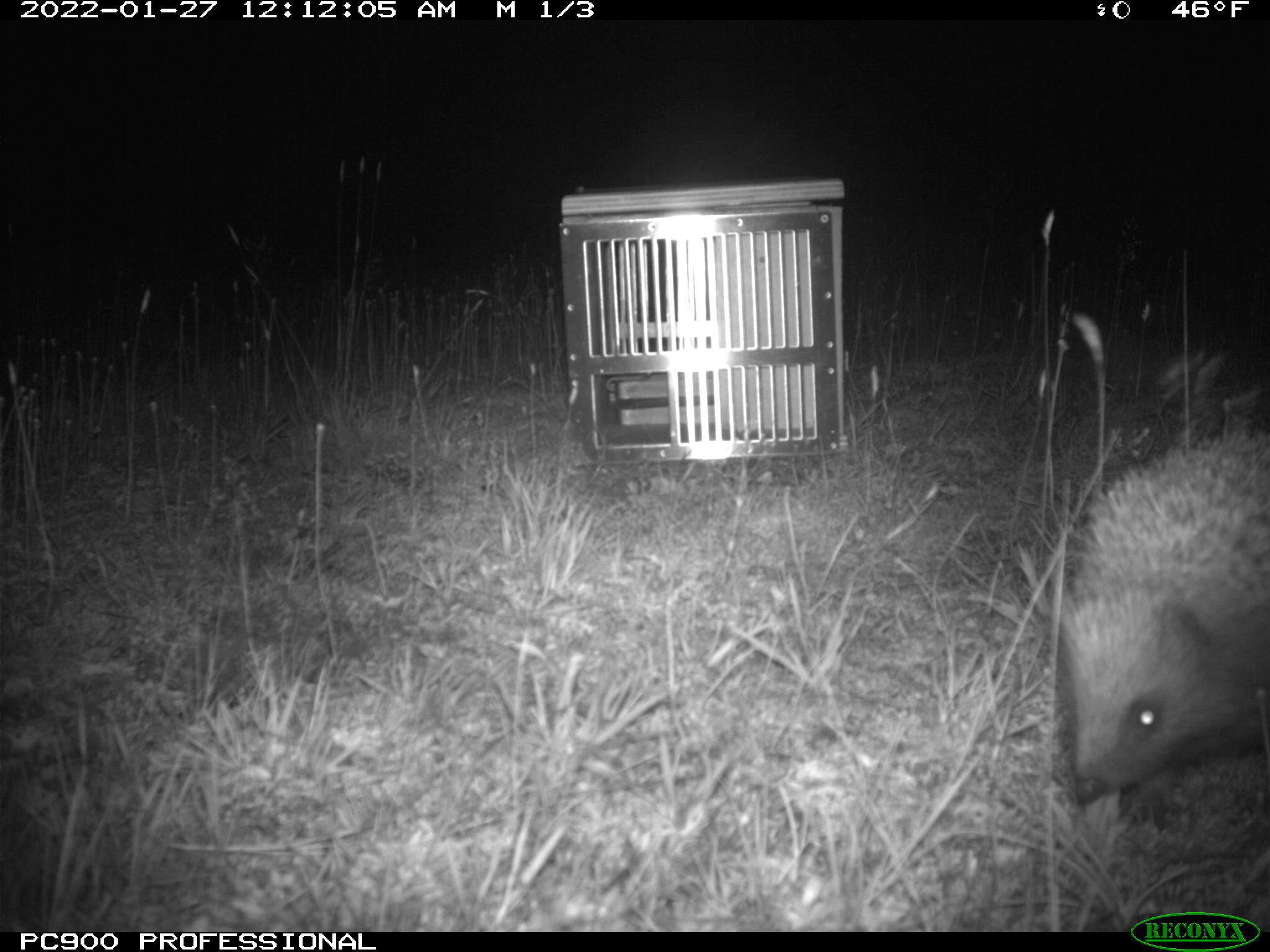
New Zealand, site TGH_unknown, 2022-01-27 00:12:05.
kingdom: Animalia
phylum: Chordata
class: Mammalia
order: Eulipotyphla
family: Erinaceidae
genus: Erinaceus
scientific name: Erinaceus europaeus europaeus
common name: european hedgehog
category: hedgehog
Hedgehog (european hedgehog) (Erinaceus europaeus europaeus).